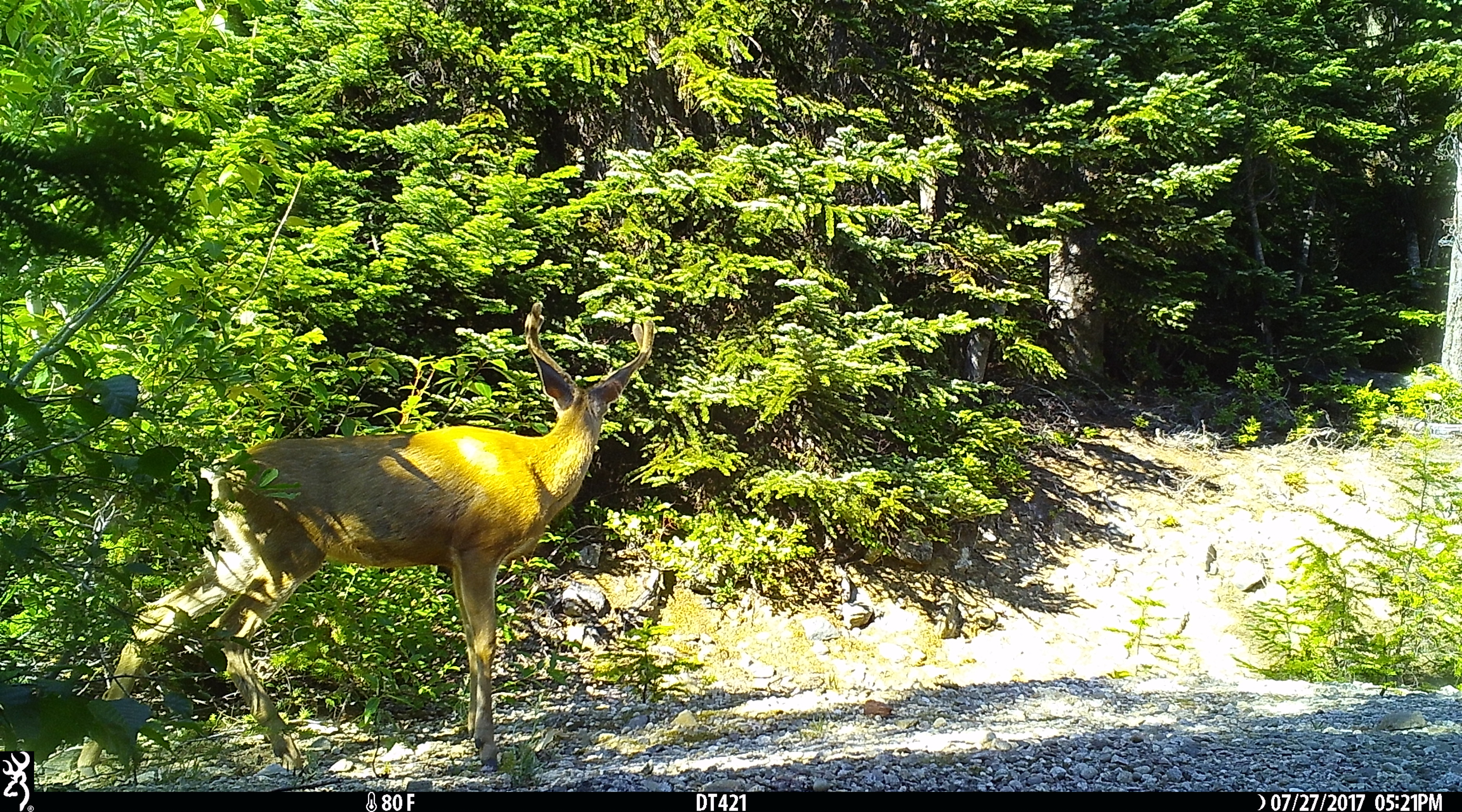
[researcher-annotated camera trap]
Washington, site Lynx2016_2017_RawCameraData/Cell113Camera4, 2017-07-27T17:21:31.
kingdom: Animalia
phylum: Chordata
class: Mammalia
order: Artiodactyla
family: Cervidae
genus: Odocoileus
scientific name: Odocoileus hemionus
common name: mule deer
Odocoileus hemionus (mule deer). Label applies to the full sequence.